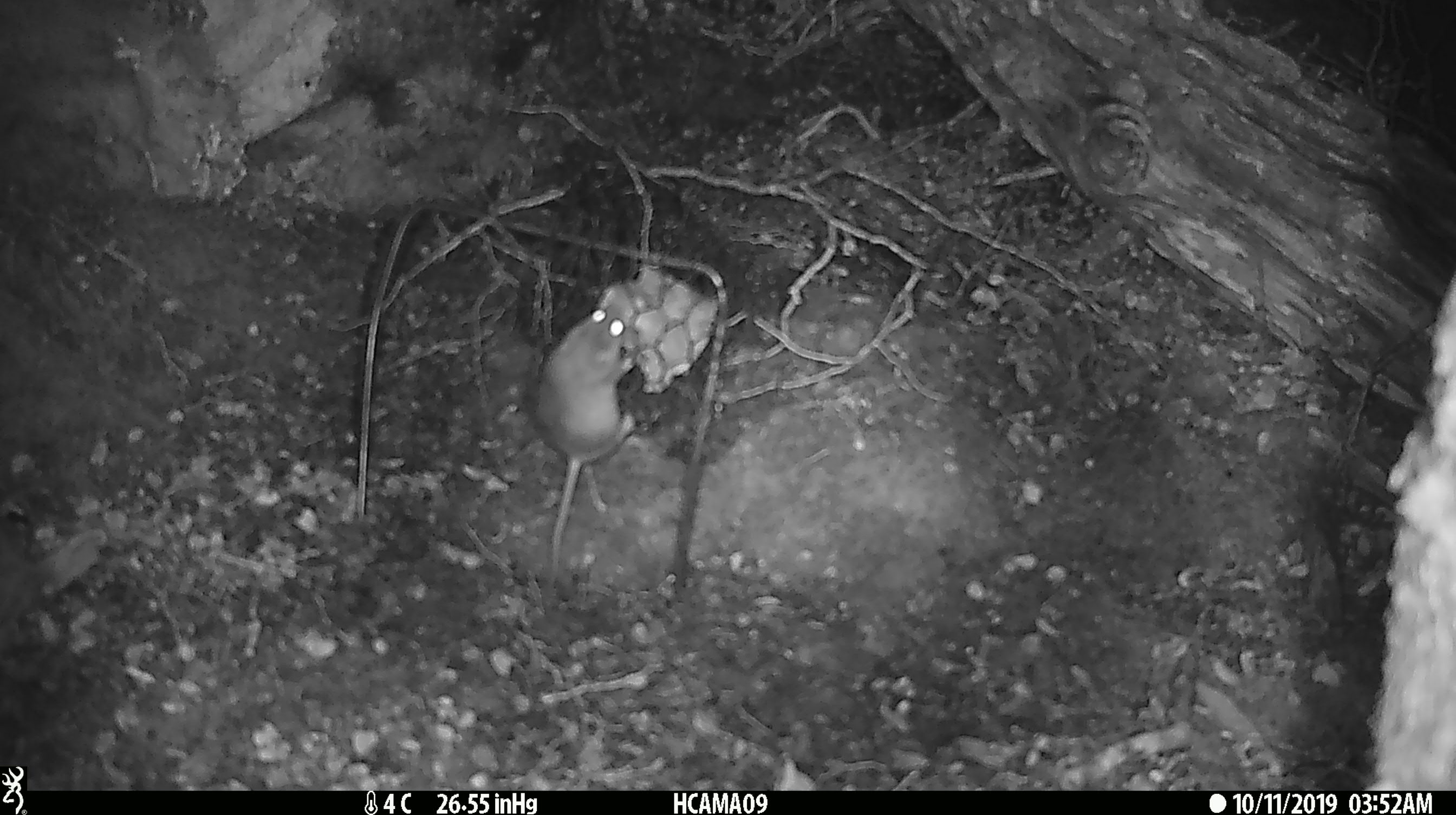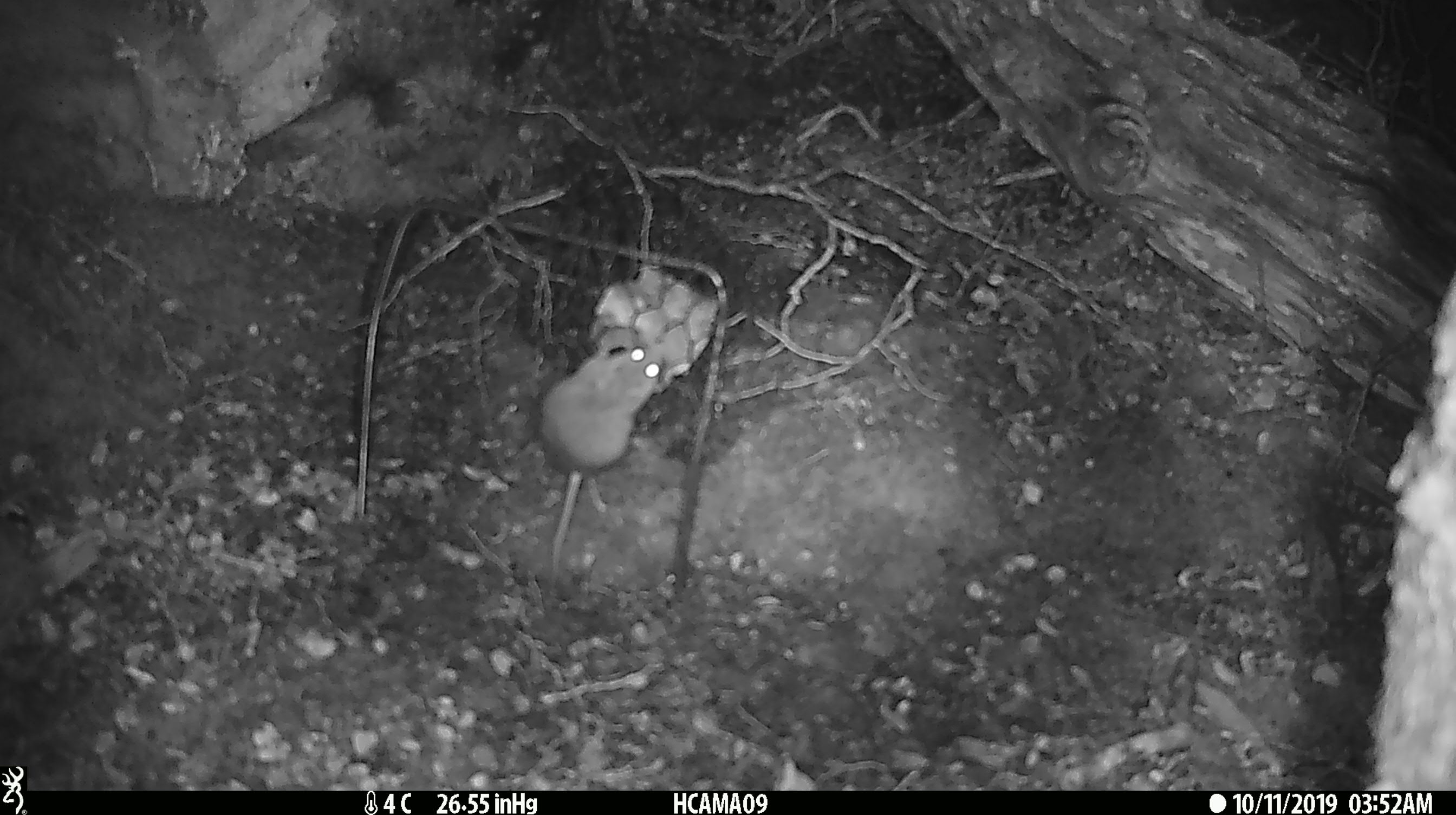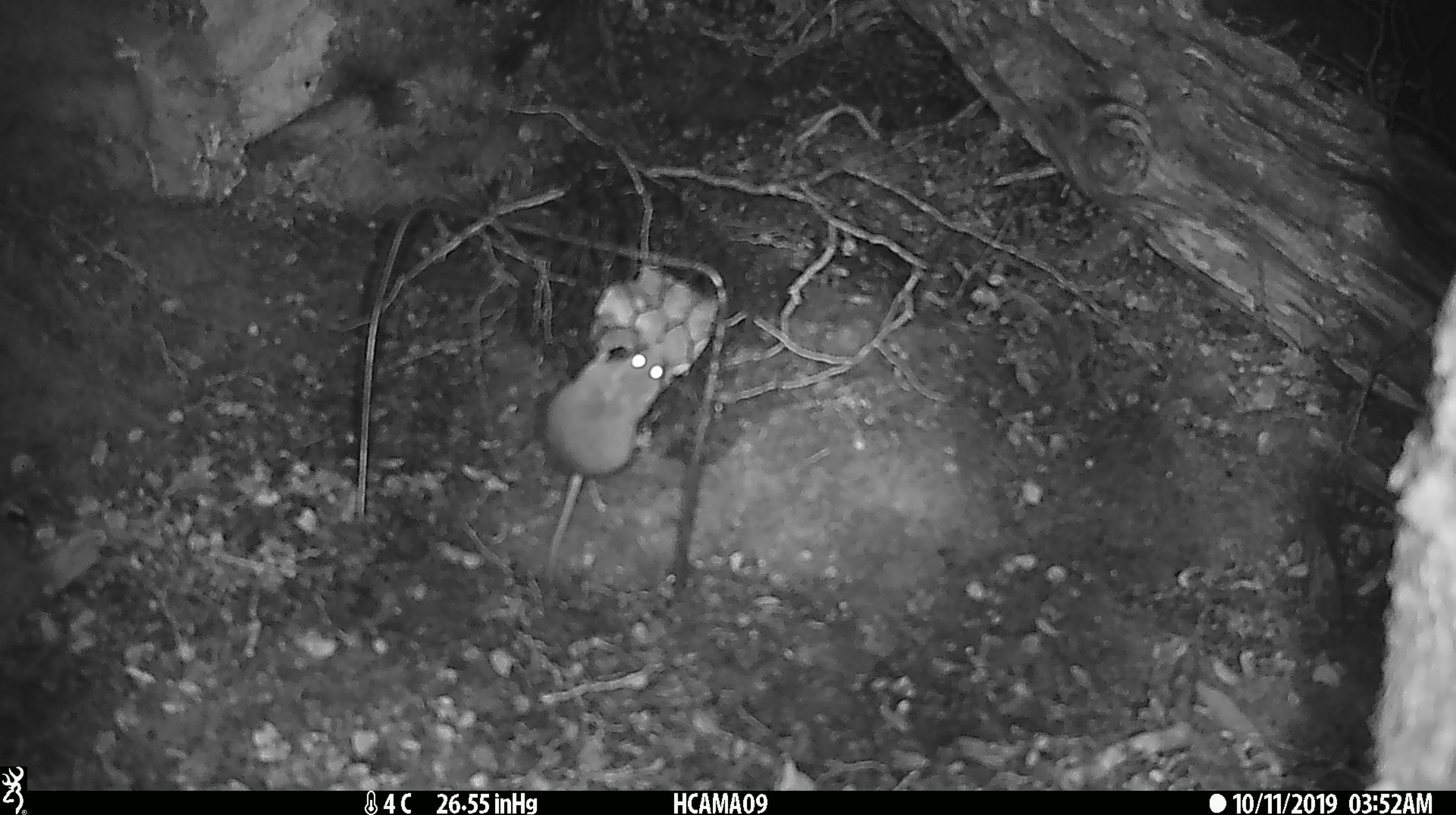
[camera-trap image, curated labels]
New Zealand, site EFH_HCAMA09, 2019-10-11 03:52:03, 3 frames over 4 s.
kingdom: Animalia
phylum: Chordata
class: Mammalia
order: Rodentia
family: Muridae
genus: Mus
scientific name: Mus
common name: mouse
Mouse (Mus).